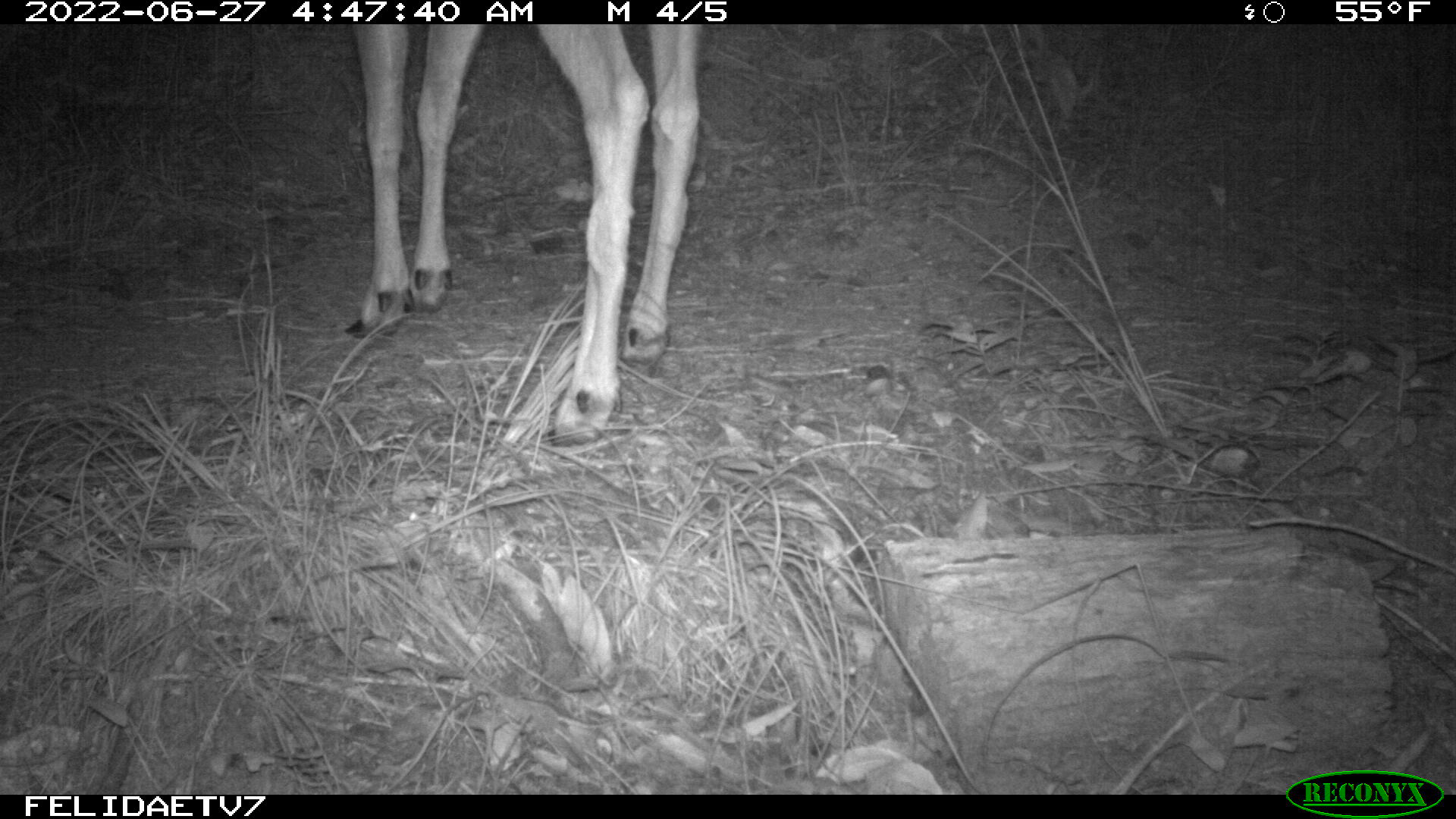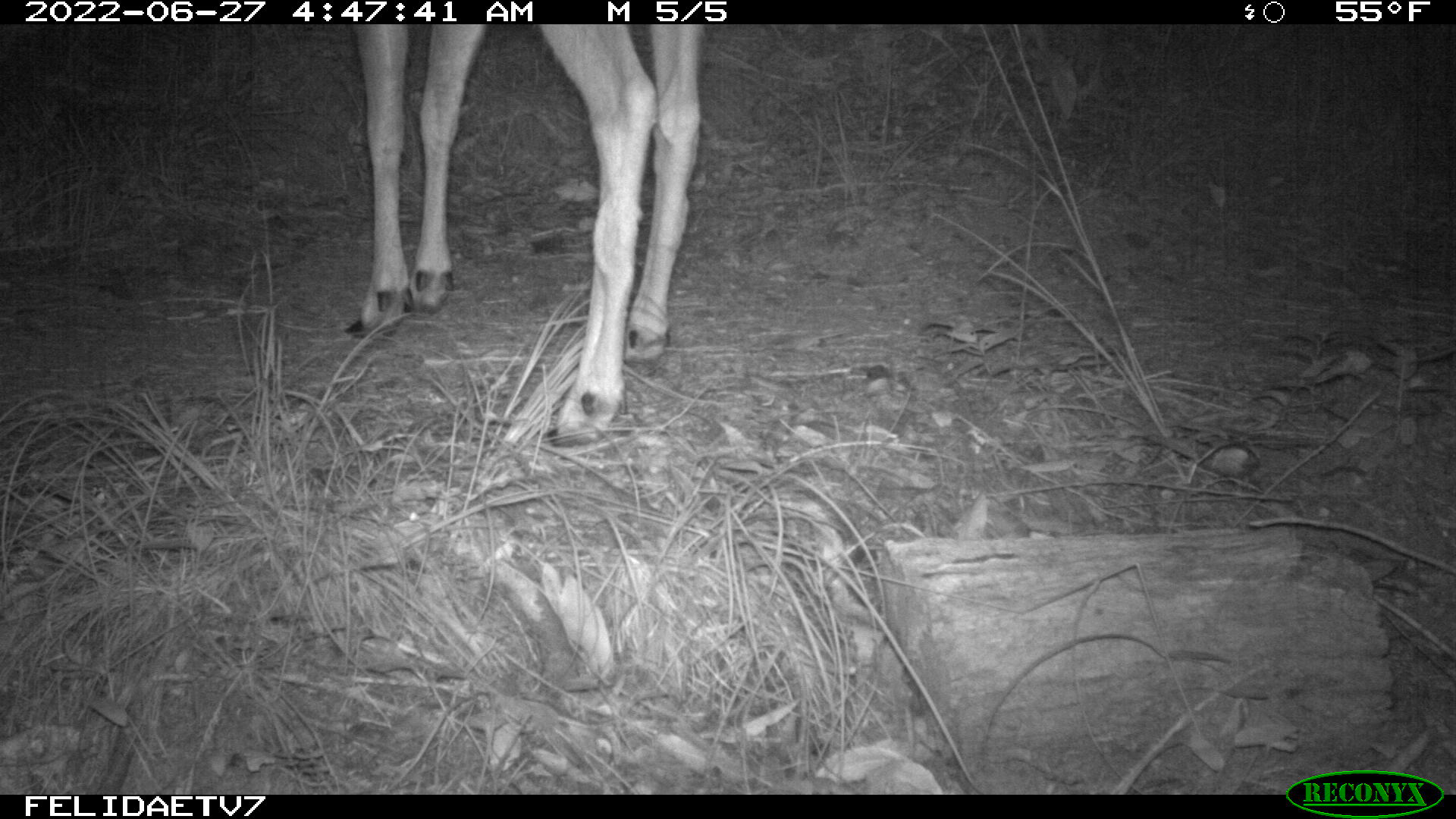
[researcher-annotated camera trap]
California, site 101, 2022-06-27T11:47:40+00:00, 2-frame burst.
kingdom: Animalia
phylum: Chordata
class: Mammalia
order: Artiodactyla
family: Cervidae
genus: Odocoileus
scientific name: Odocoileus hemionus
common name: mule deer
Mule deer (Odocoileus hemionus).